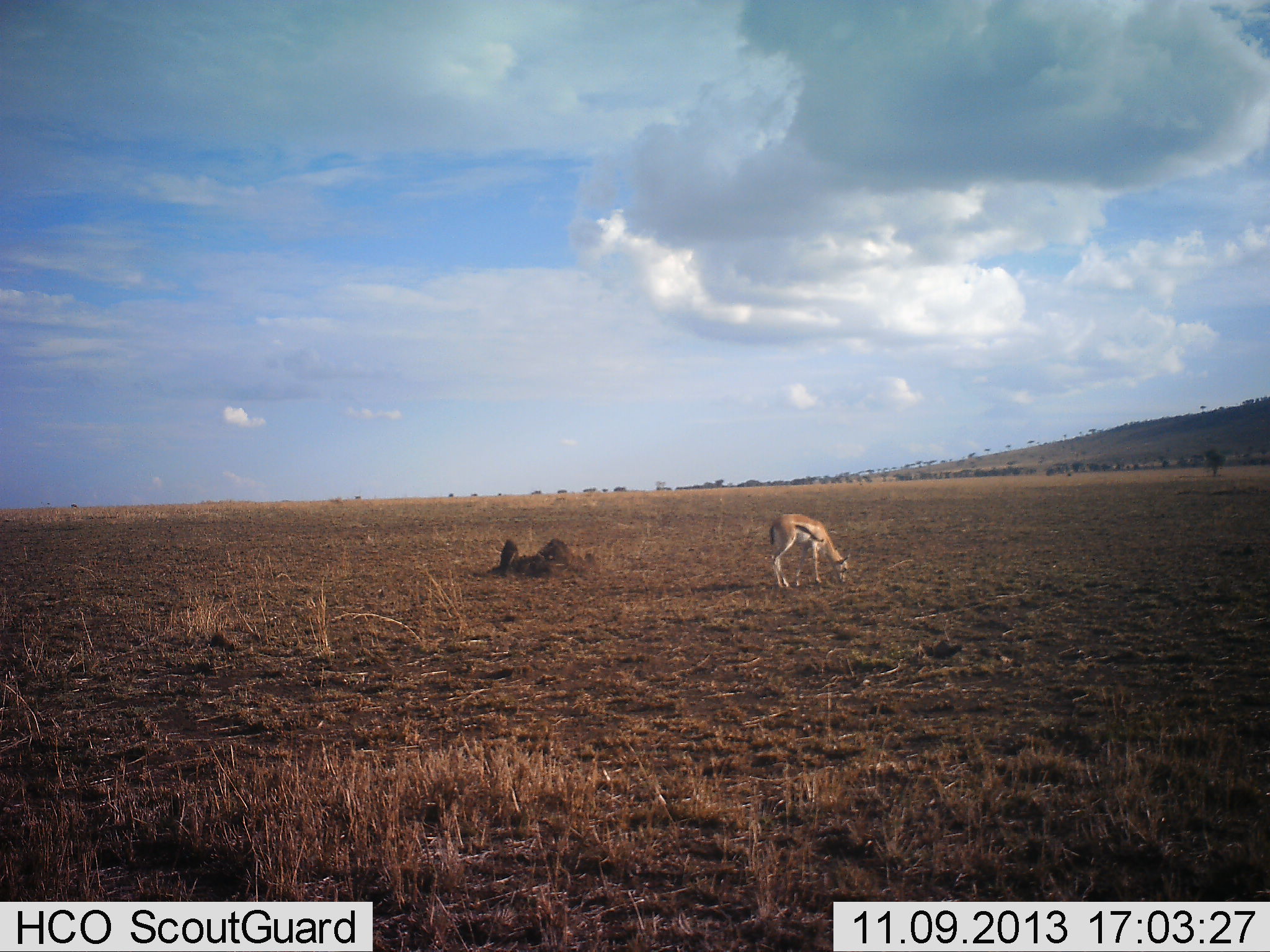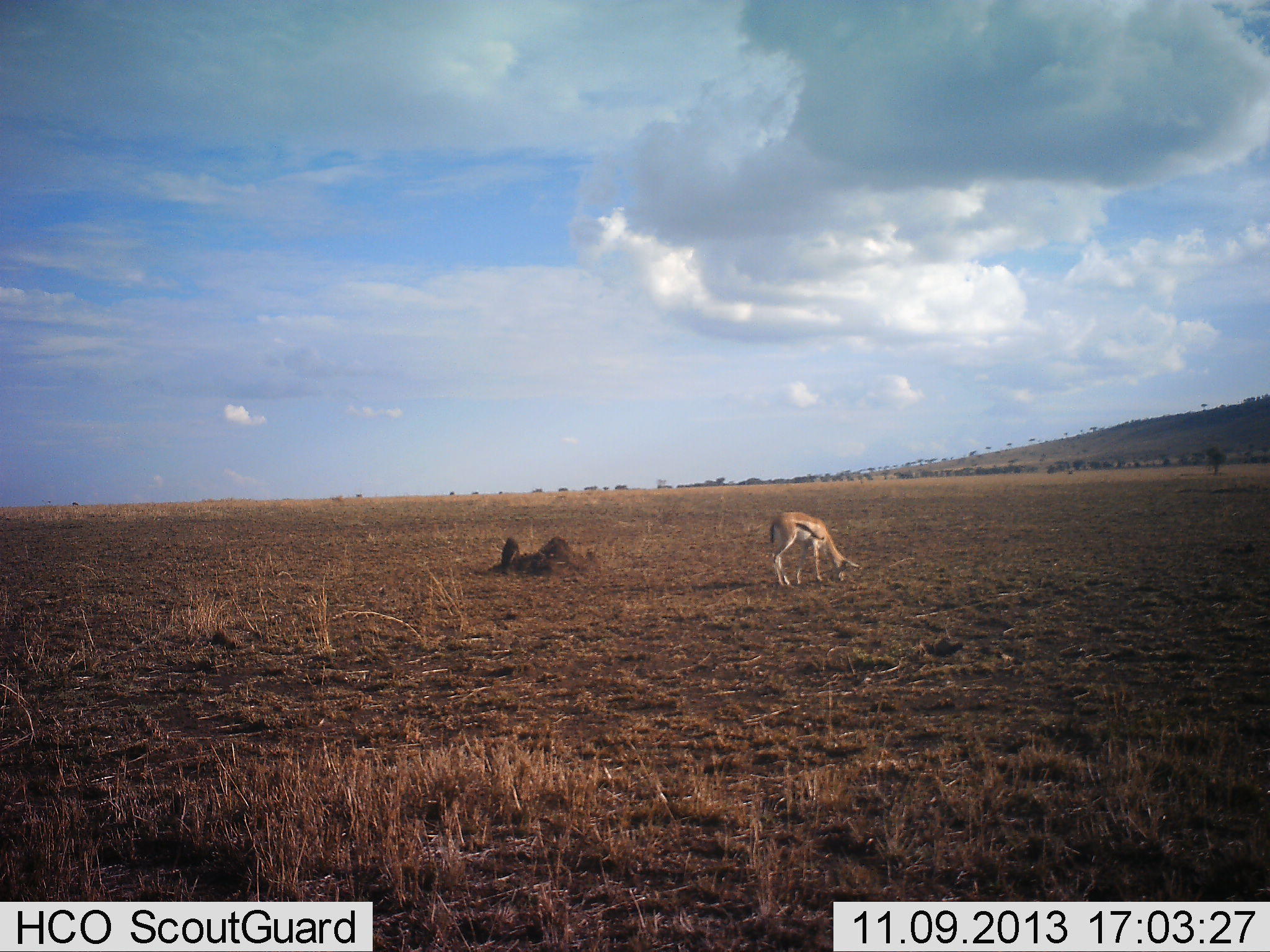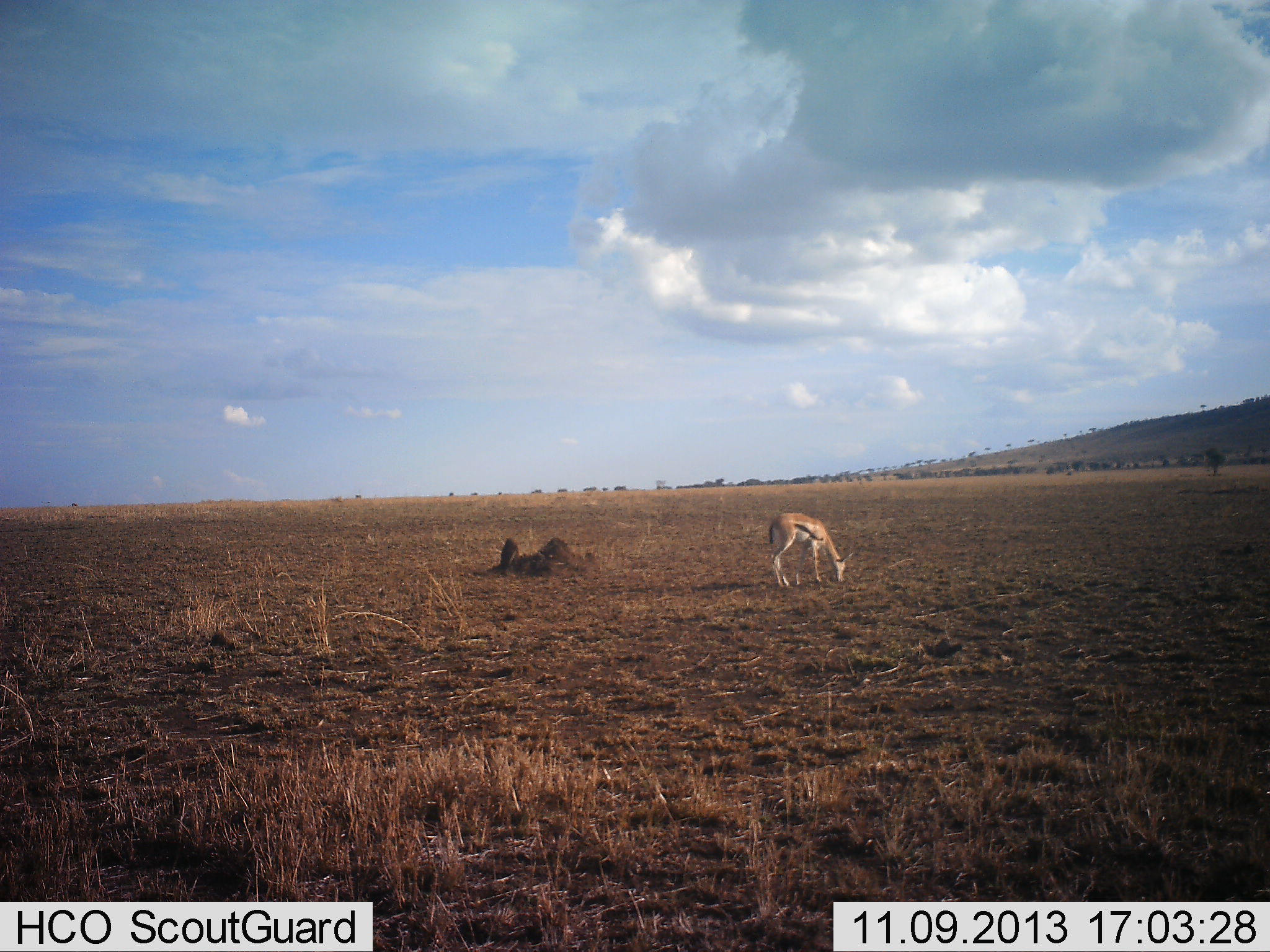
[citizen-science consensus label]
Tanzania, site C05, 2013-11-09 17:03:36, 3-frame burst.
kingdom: Animalia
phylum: Chordata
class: Mammalia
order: Artiodactyla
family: Bovidae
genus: Eudorcas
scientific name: Eudorcas thomsonii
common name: thomson's gazelle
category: gazellethomsons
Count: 1.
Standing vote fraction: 30%.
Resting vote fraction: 0%.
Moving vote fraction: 0%.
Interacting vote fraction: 0%.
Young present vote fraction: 0%.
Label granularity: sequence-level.